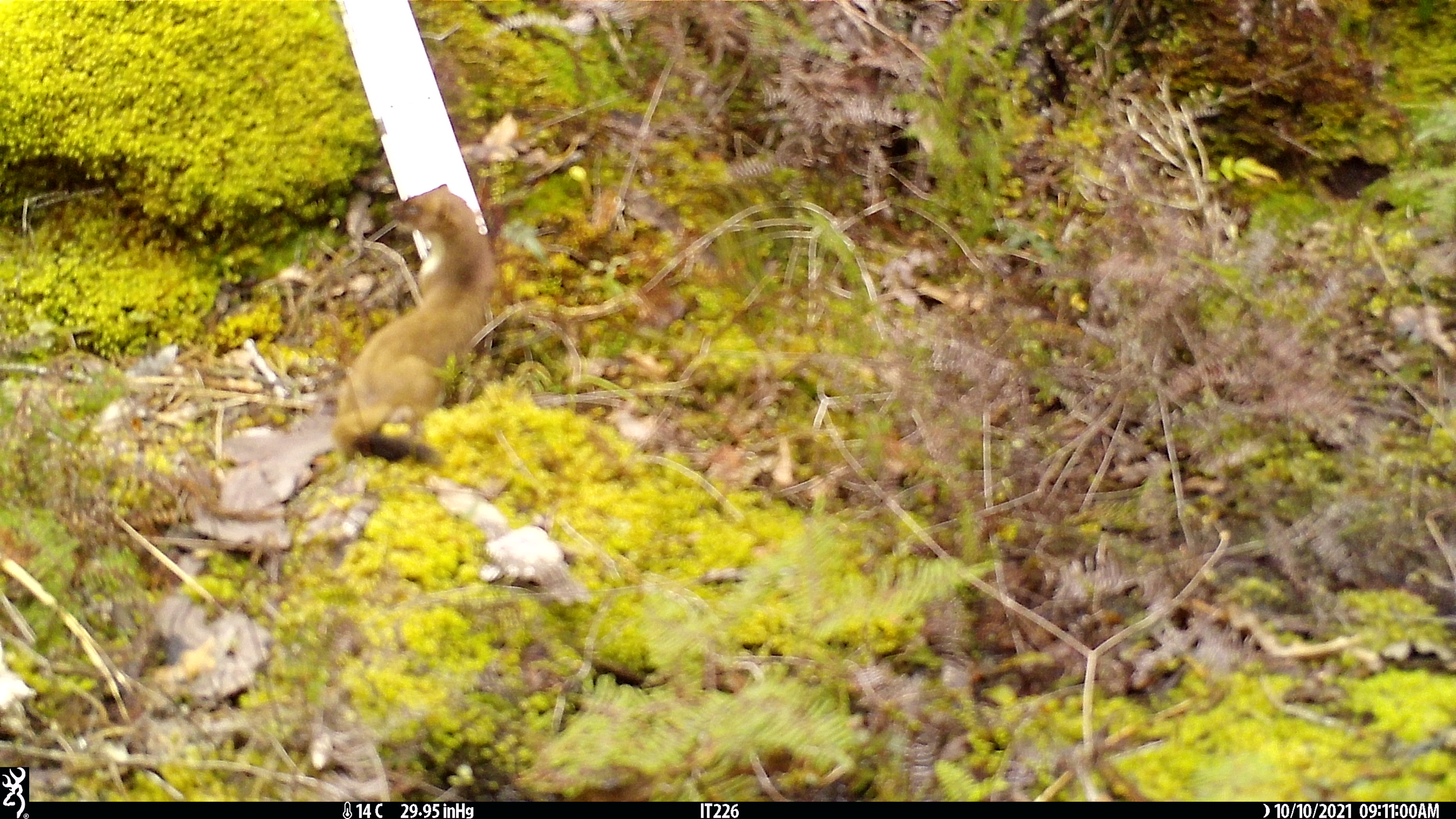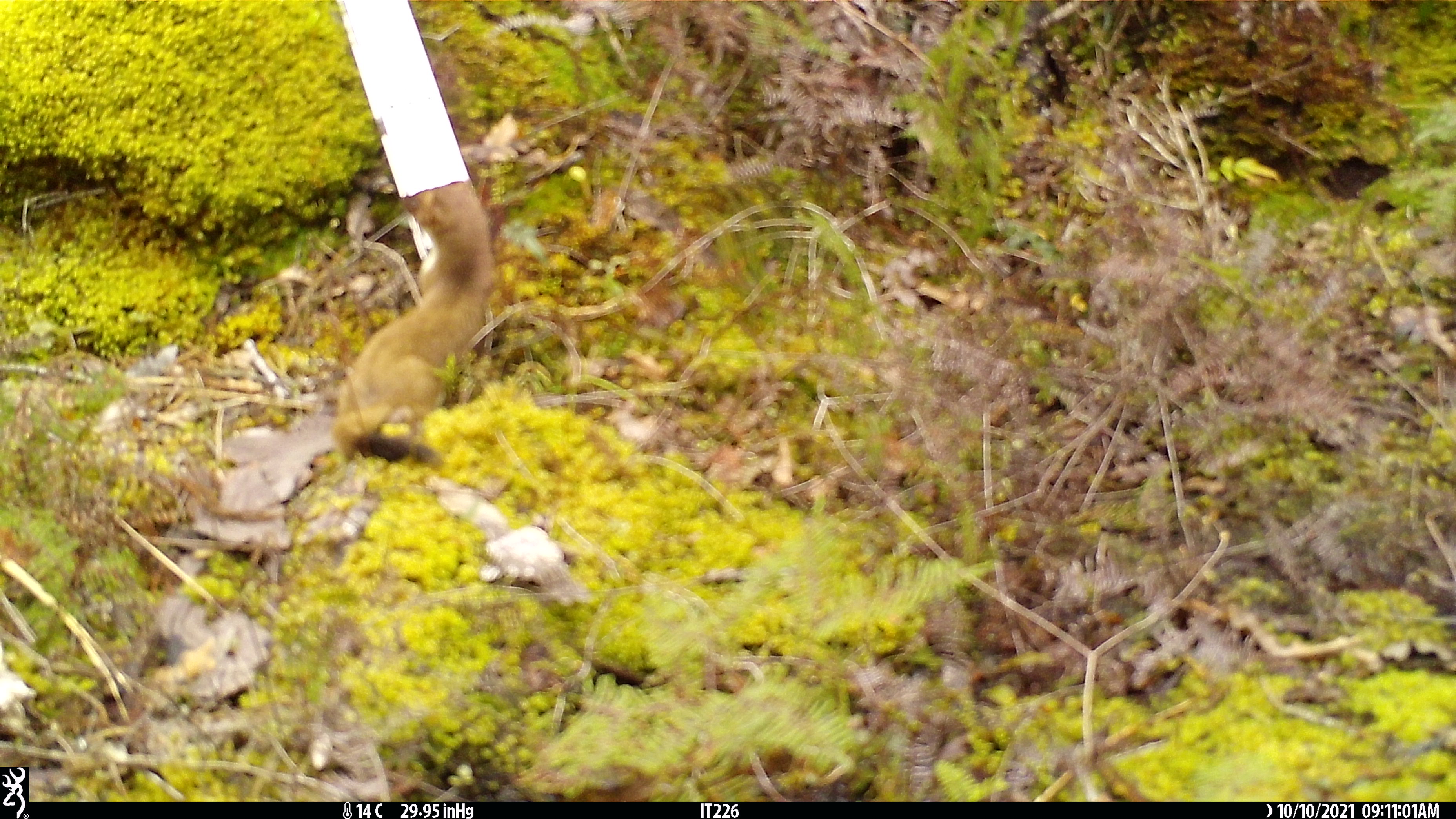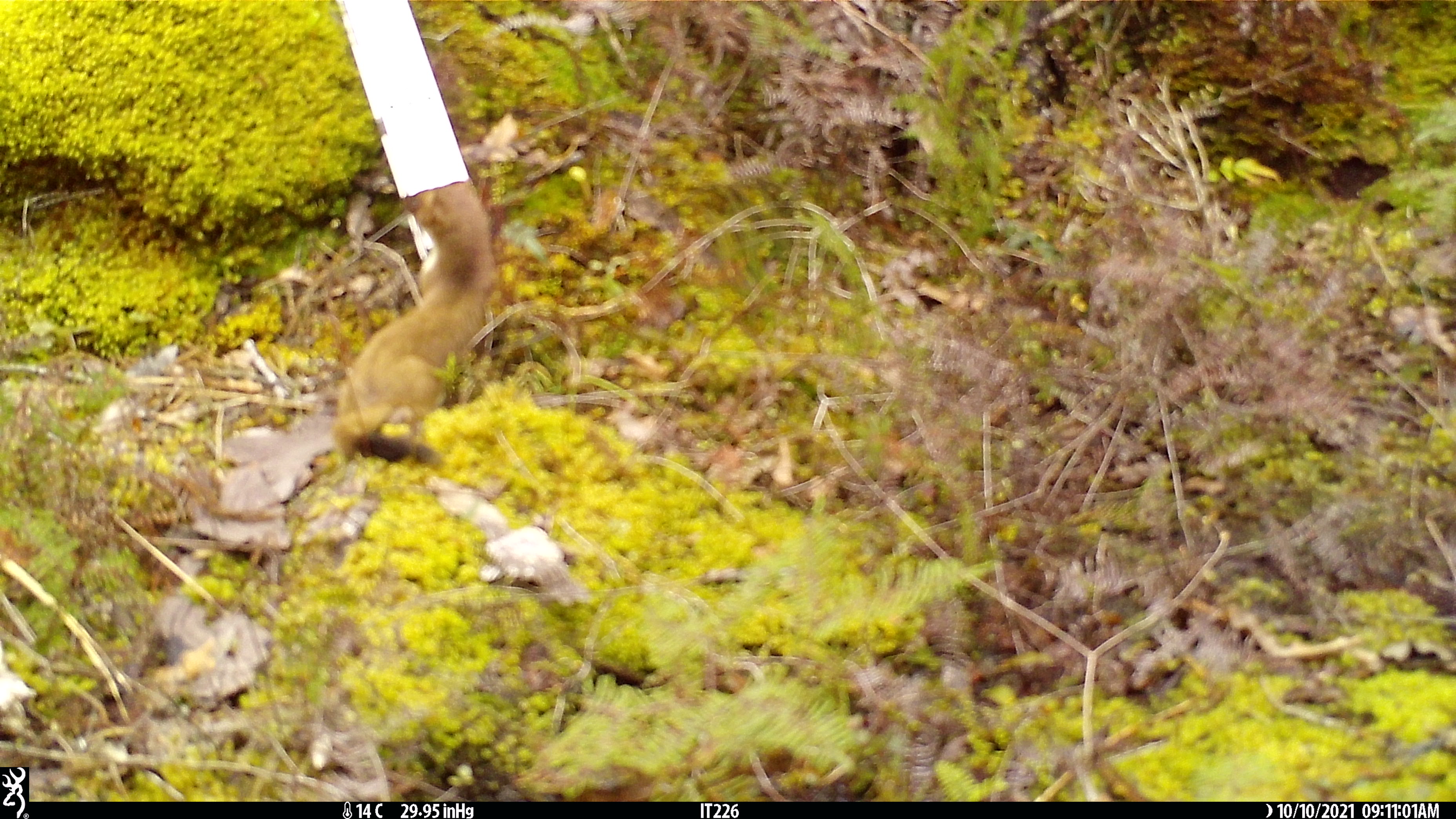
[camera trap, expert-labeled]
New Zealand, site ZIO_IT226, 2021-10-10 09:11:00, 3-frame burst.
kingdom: Animalia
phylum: Chordata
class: Mammalia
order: Carnivora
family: Mustelidae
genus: Mustela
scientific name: Mustela erminea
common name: stoat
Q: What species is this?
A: Stoat (Mustela erminea).